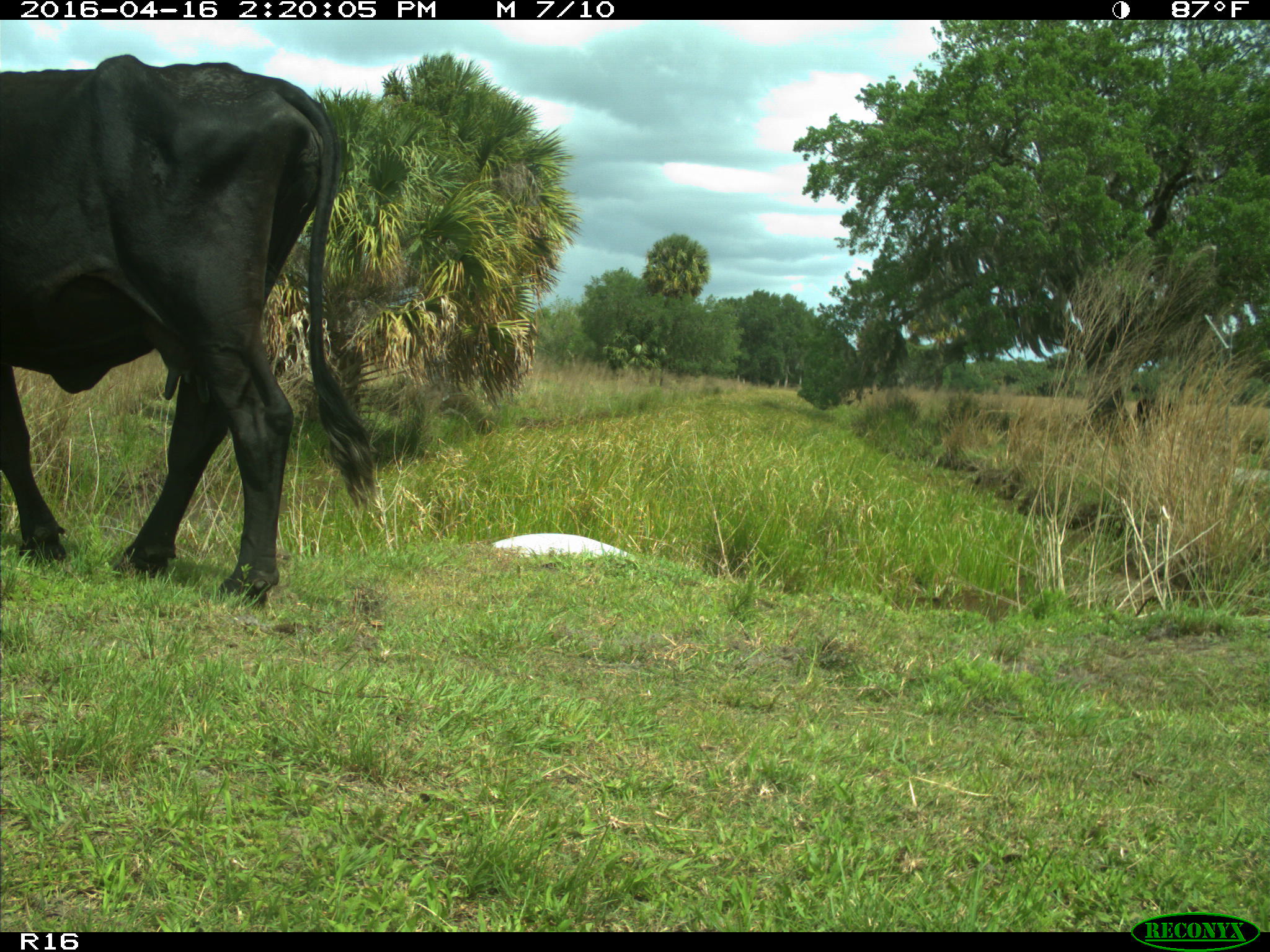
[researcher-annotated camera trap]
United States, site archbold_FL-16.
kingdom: Animalia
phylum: Chordata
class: Mammalia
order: Artiodactyla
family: Bovidae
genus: Bos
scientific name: Bos taurus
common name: domestic cow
Bos taurus (domestic cow).